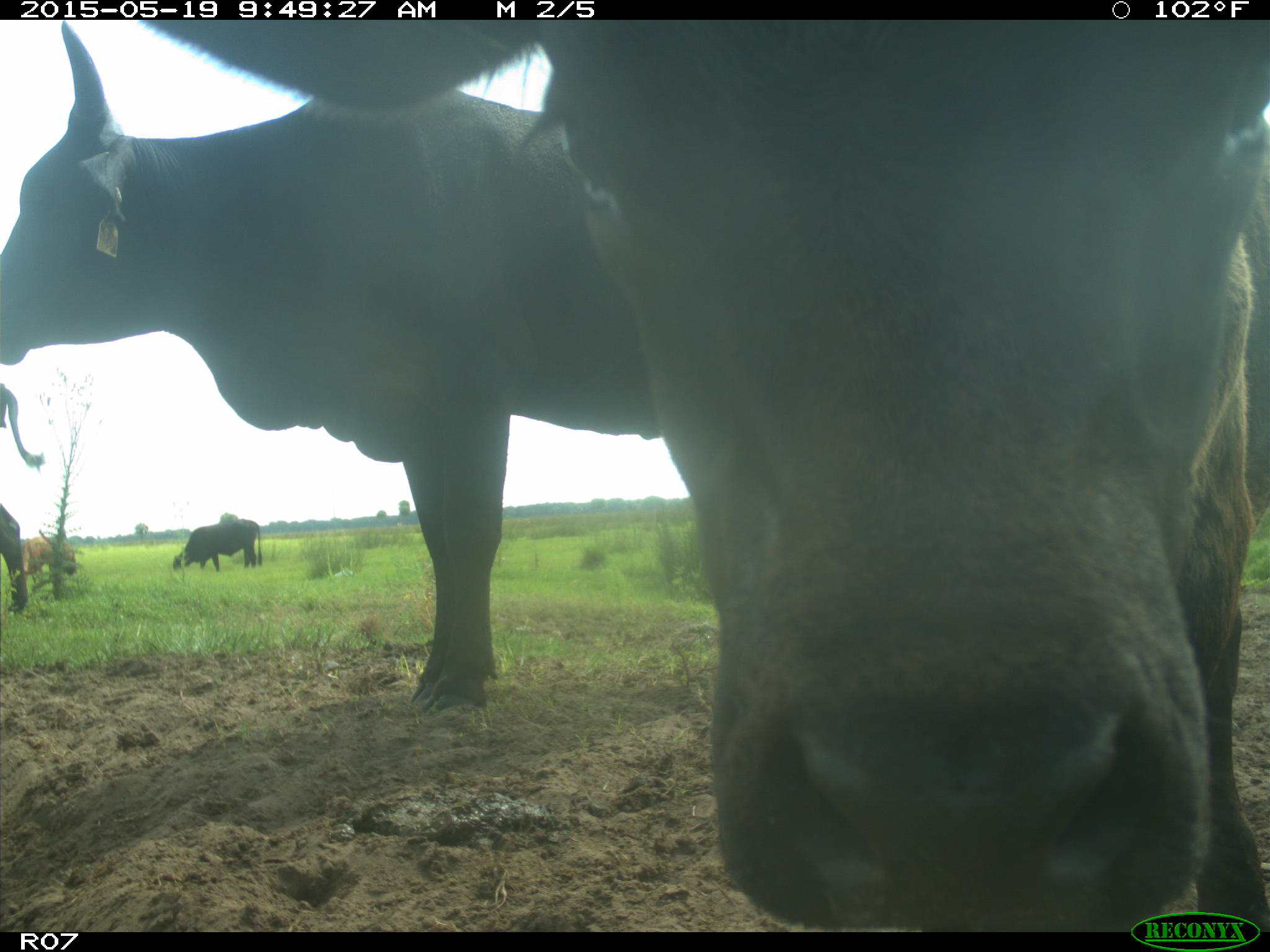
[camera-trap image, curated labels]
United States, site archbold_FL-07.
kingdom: Animalia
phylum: Chordata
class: Mammalia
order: Artiodactyla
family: Bovidae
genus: Bos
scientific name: Bos taurus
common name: domestic cow